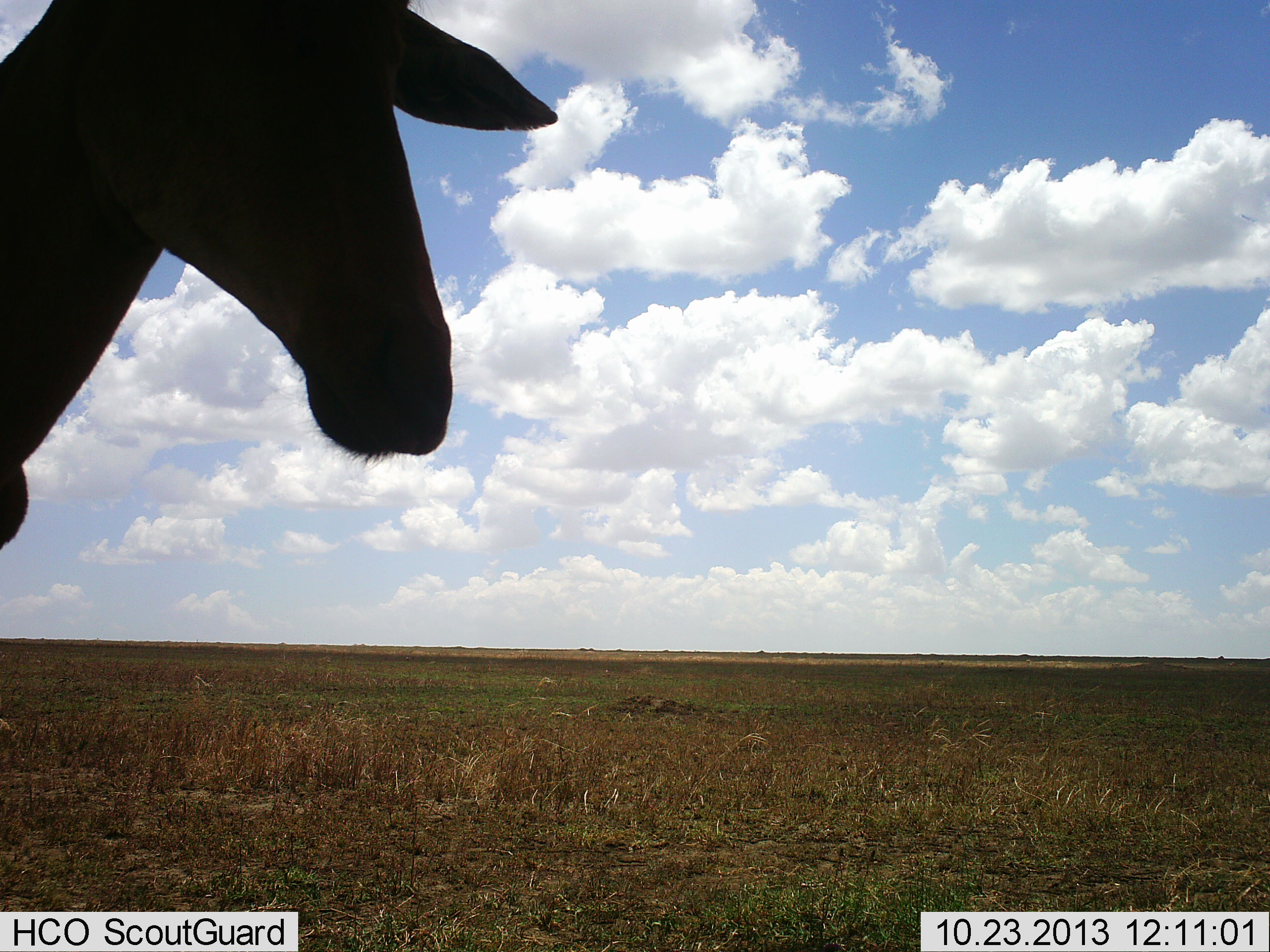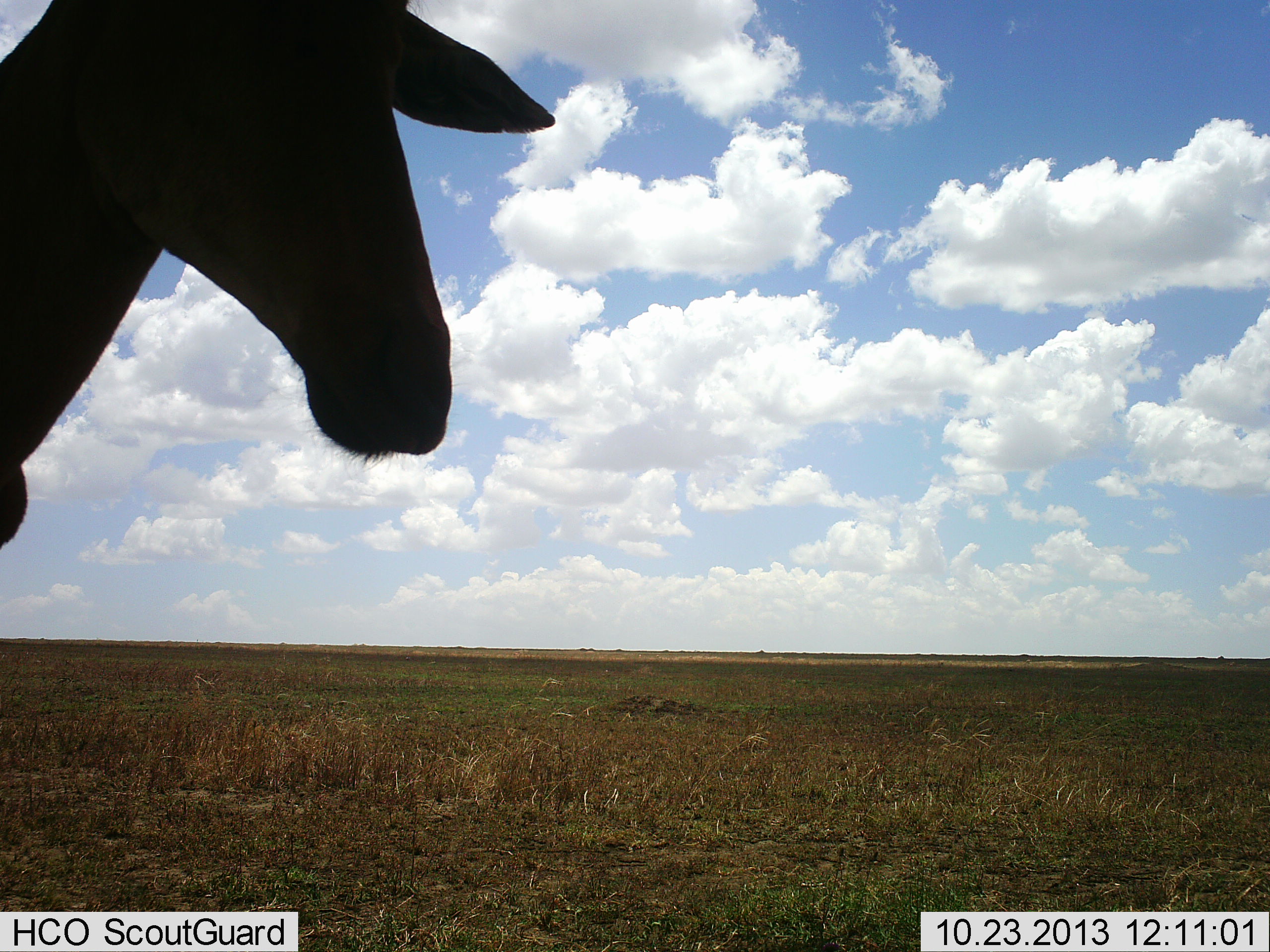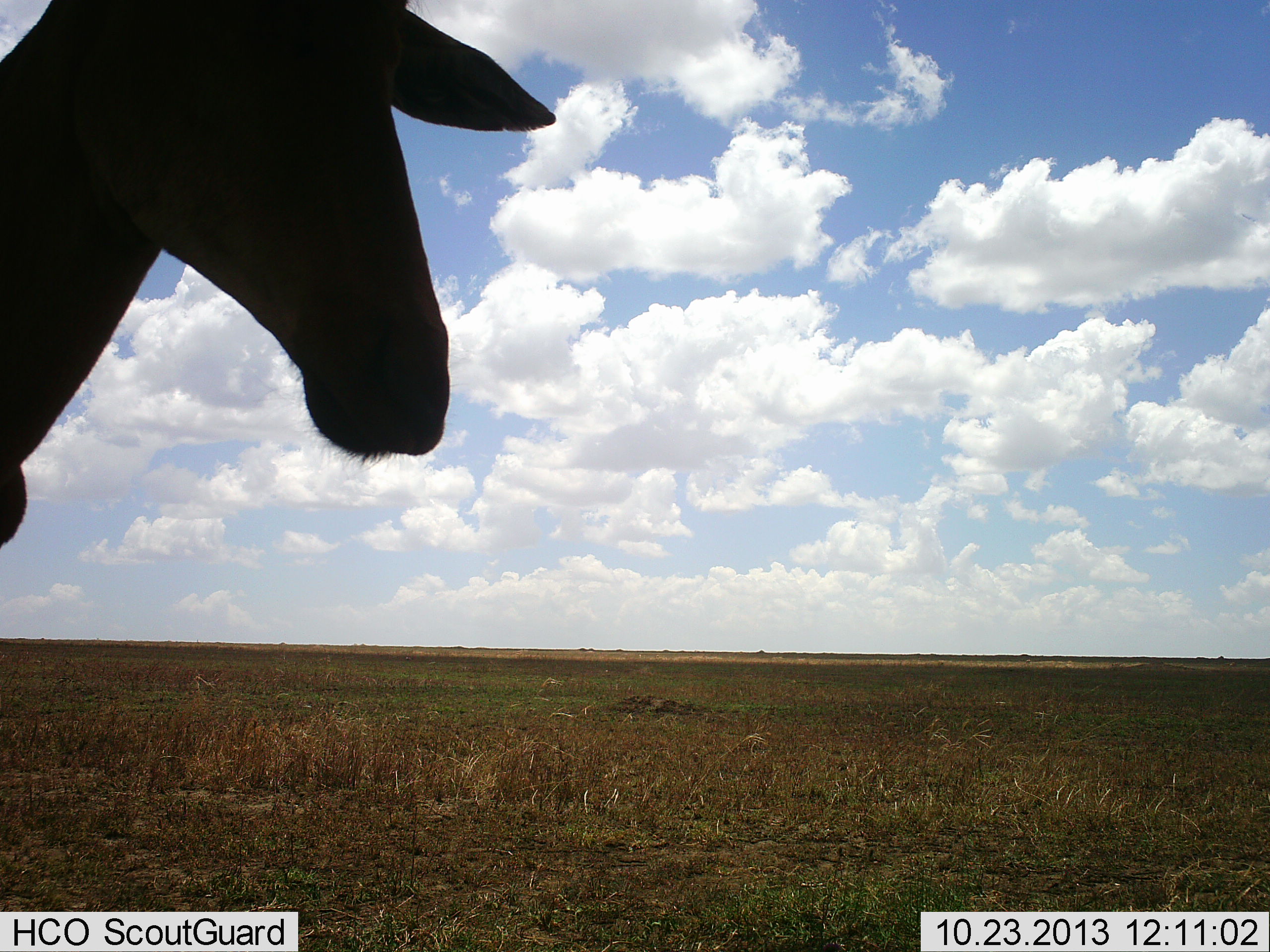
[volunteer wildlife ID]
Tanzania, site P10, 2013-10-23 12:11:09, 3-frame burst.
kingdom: Animalia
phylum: Chordata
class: Mammalia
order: Artiodactyla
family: Bovidae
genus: Alcelaphus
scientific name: Alcelaphus buselaphus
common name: hartebeest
Hartebeest (Alcelaphus buselaphus), count 1. Behavior (volunteer vote fractions): standing 100%, resting 0%, moving 0%, interacting 0%. Young present (vote fraction): 0%. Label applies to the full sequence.